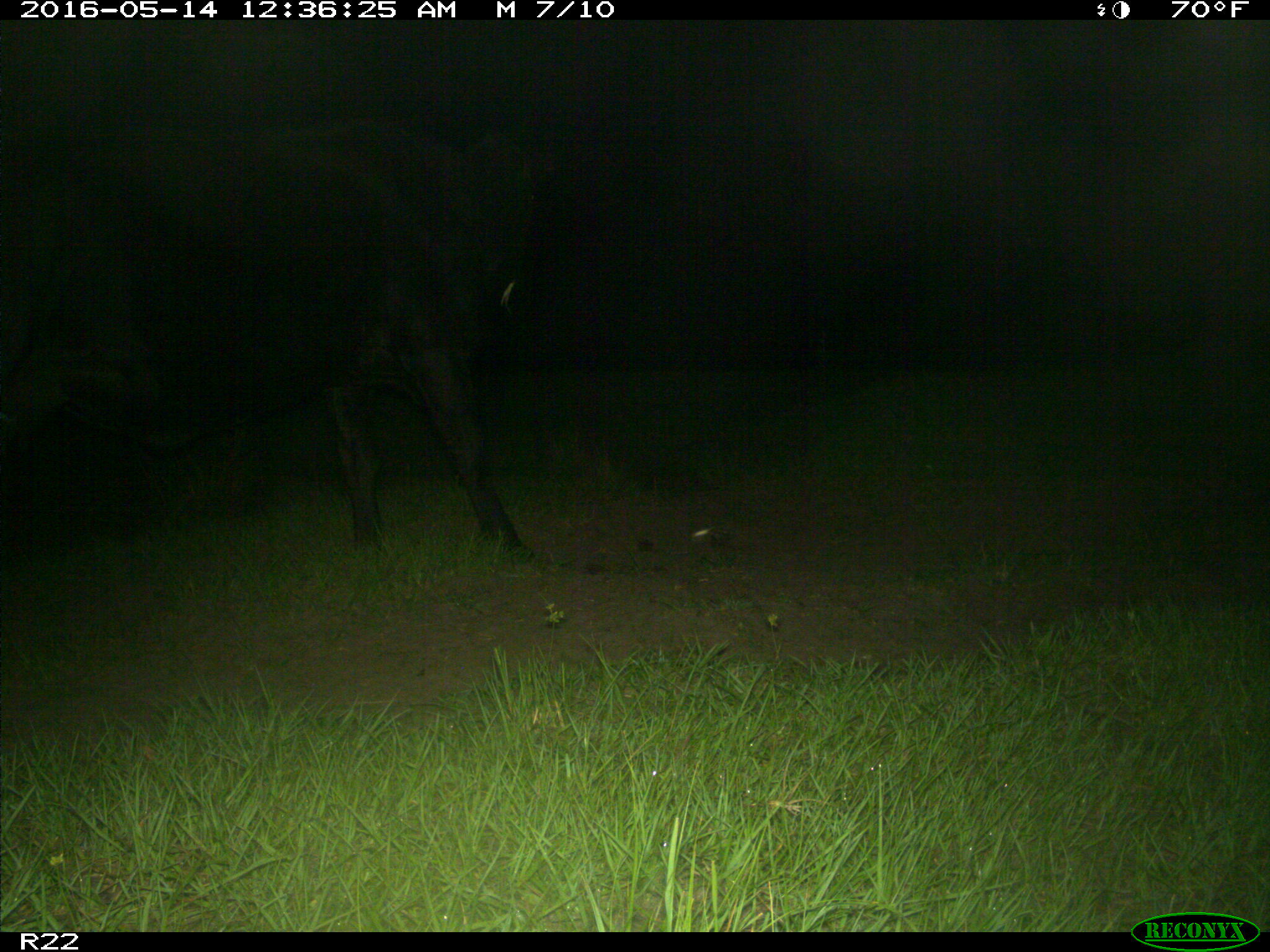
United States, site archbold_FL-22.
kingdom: Animalia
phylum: Chordata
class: Mammalia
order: Artiodactyla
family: Bovidae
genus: Bos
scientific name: Bos taurus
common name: domestic cow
Bos taurus (domestic cow).